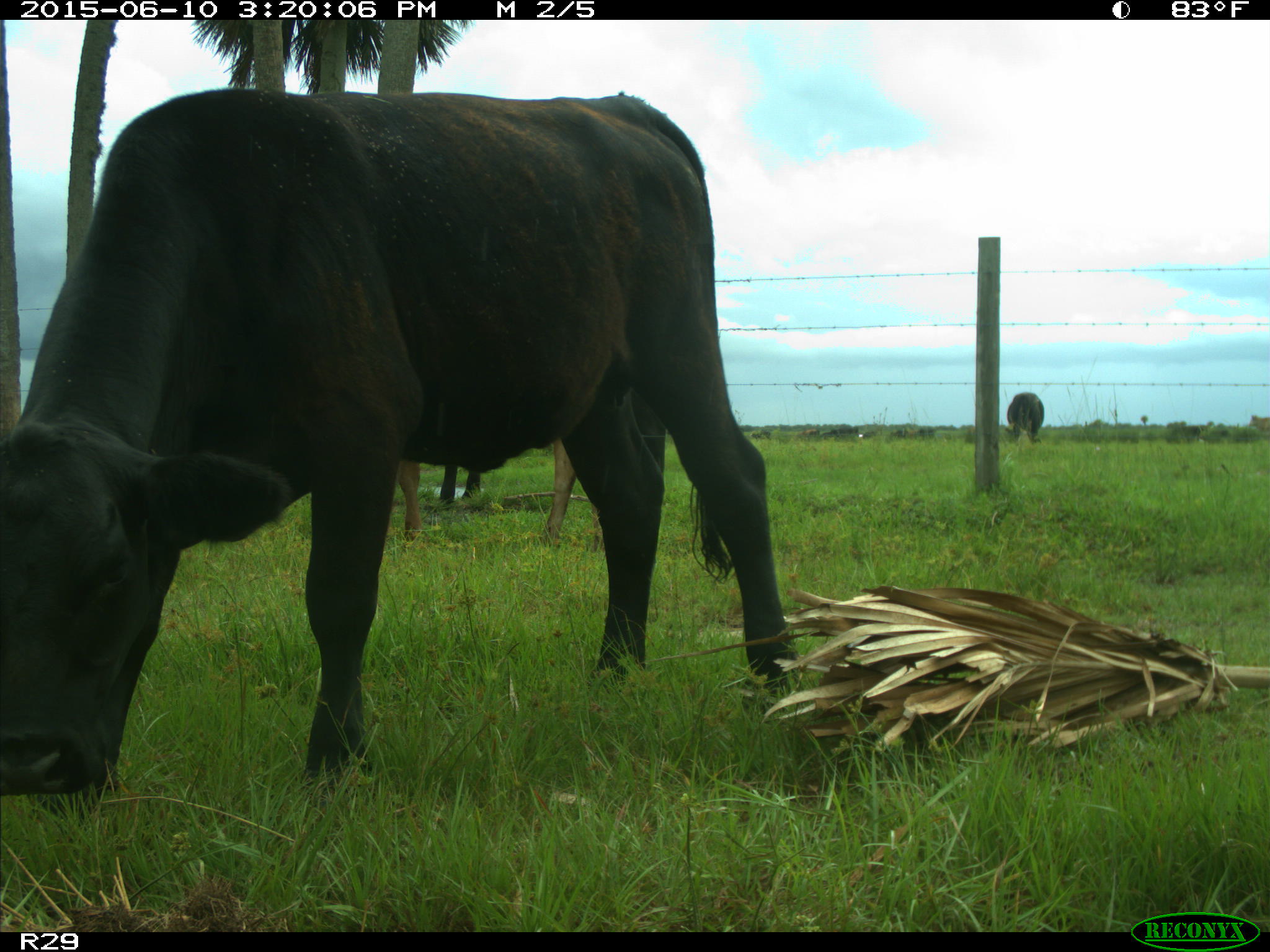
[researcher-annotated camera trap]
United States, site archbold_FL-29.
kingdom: Animalia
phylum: Chordata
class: Mammalia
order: Artiodactyla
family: Bovidae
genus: Bos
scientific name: Bos taurus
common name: domestic cow